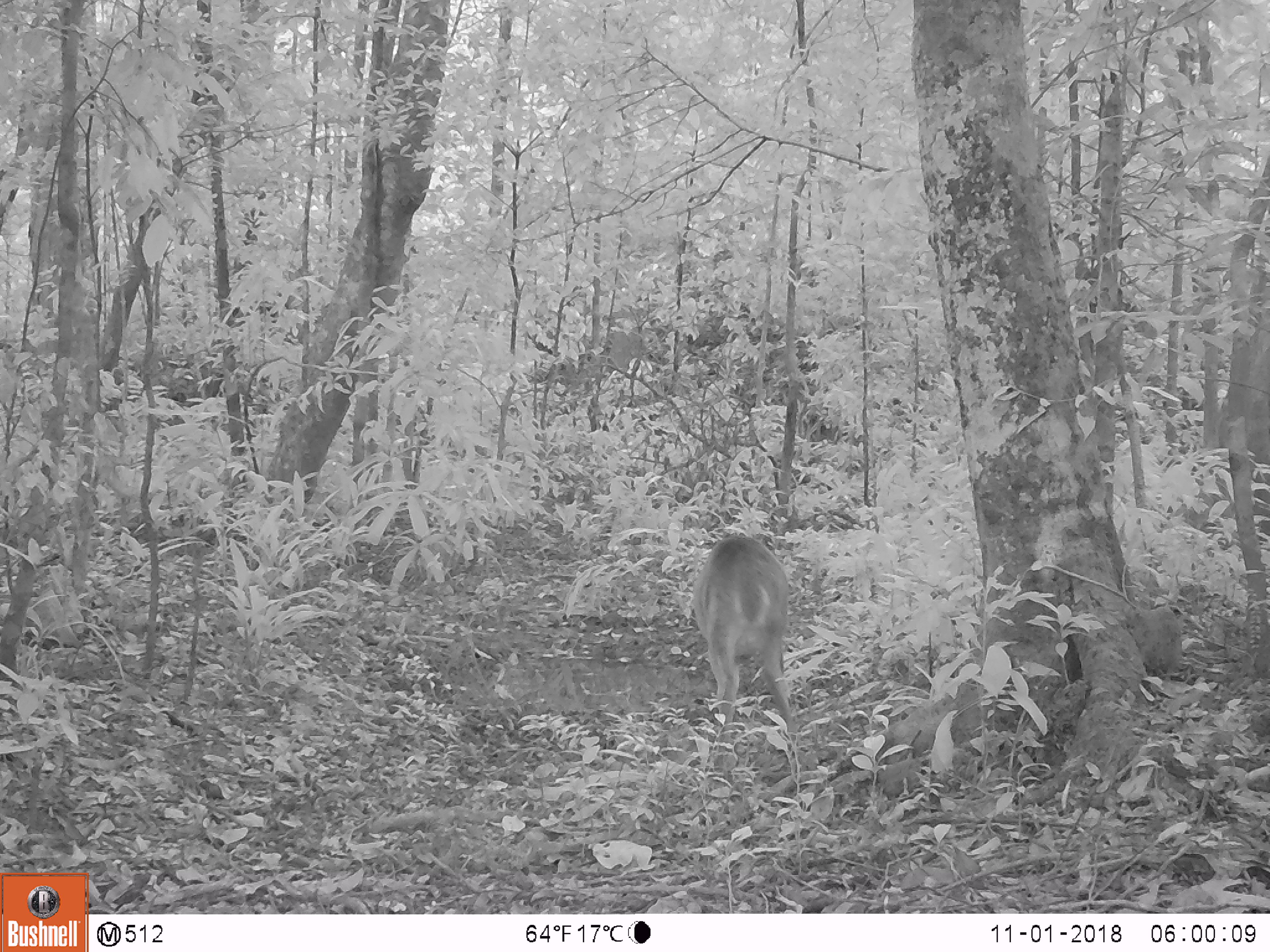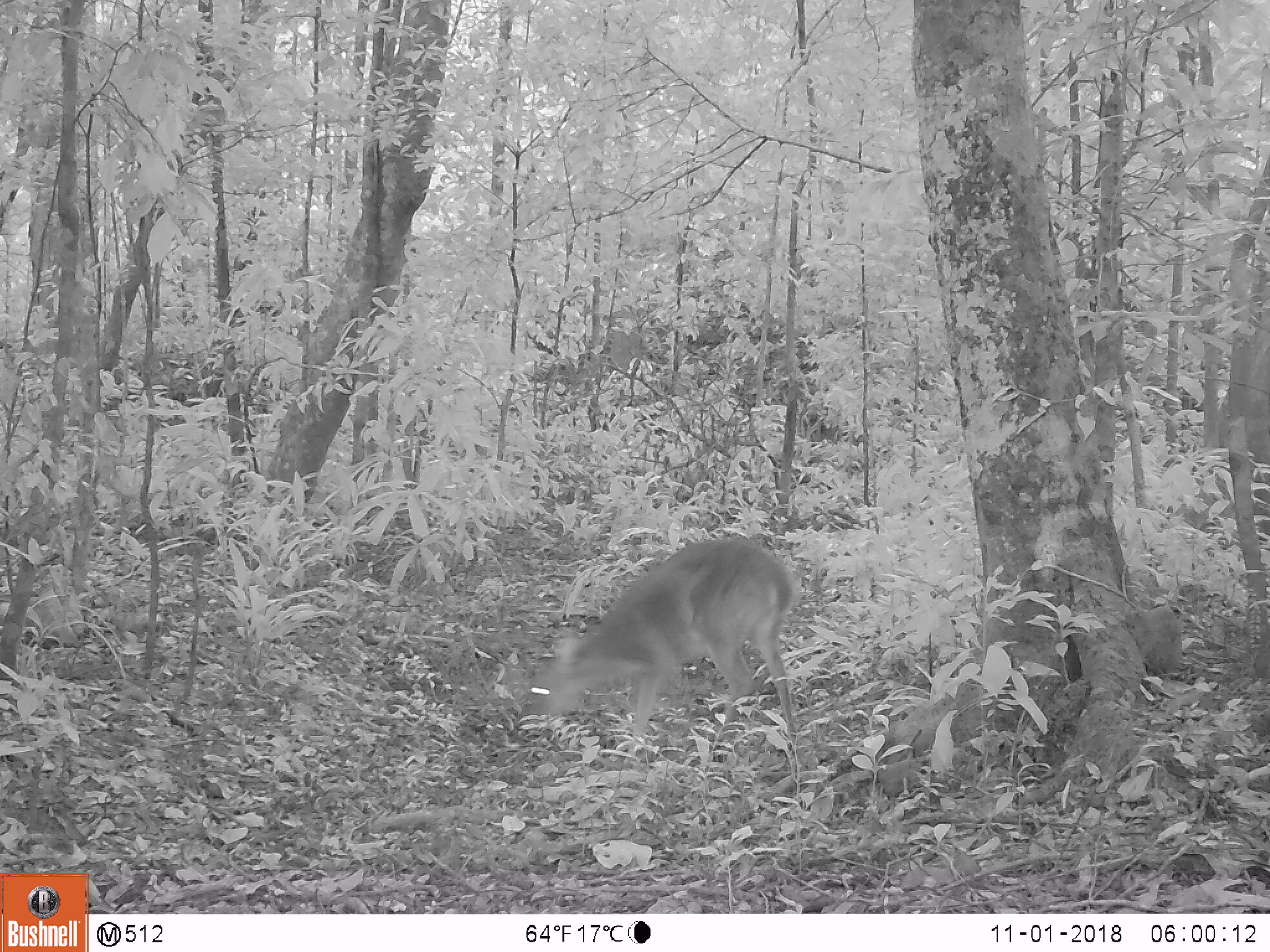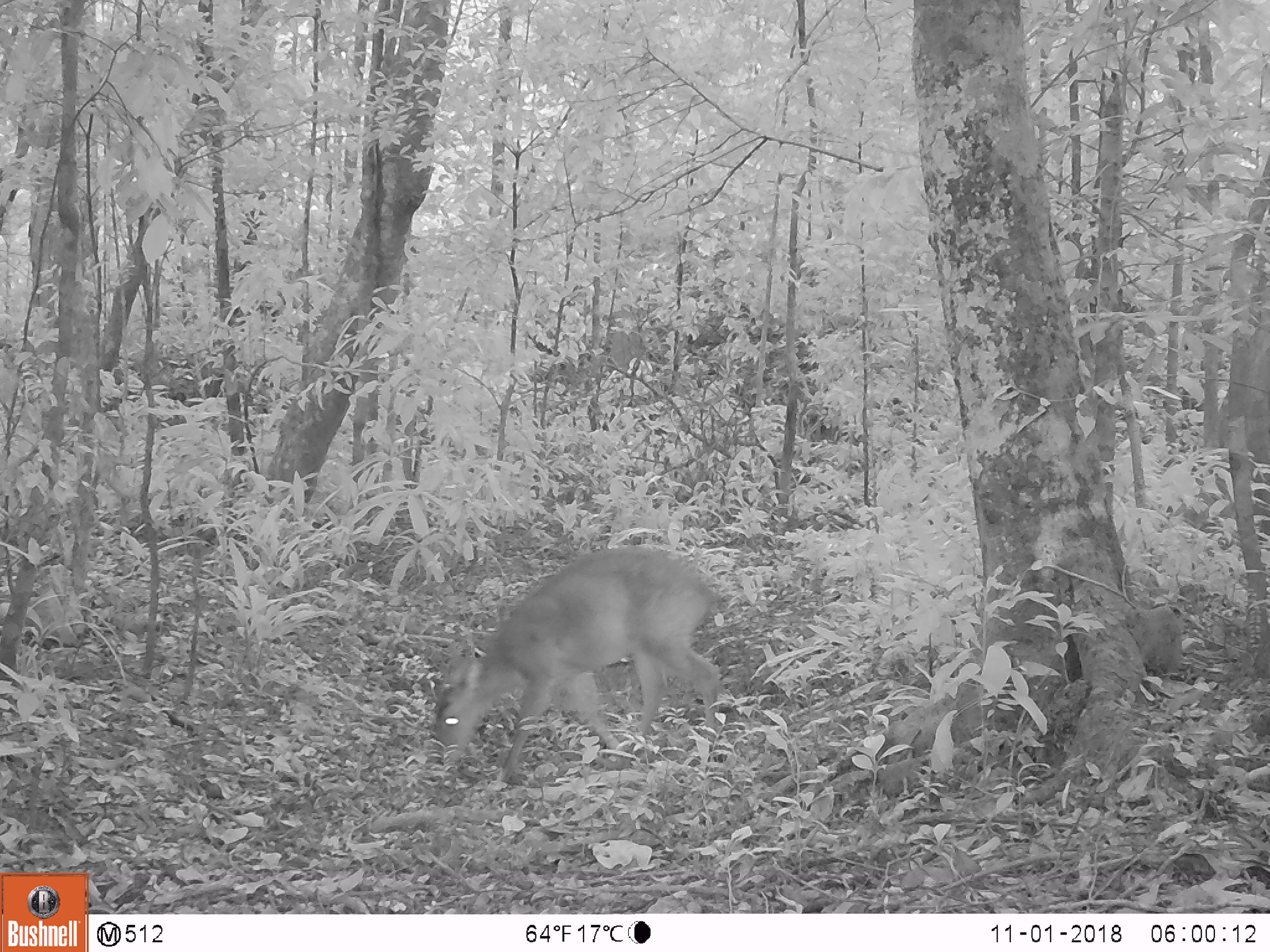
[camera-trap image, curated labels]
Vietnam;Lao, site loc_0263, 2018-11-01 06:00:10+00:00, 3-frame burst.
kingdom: Animalia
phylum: Chordata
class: Mammalia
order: Artiodactyla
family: Cervidae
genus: Muntiacus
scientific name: Muntiacus vuquangensis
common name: large-antlered muntjac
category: large antlered muntjac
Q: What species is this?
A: Large antlered muntjac (large-antlered muntjac) (Muntiacus vuquangensis).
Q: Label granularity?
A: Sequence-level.